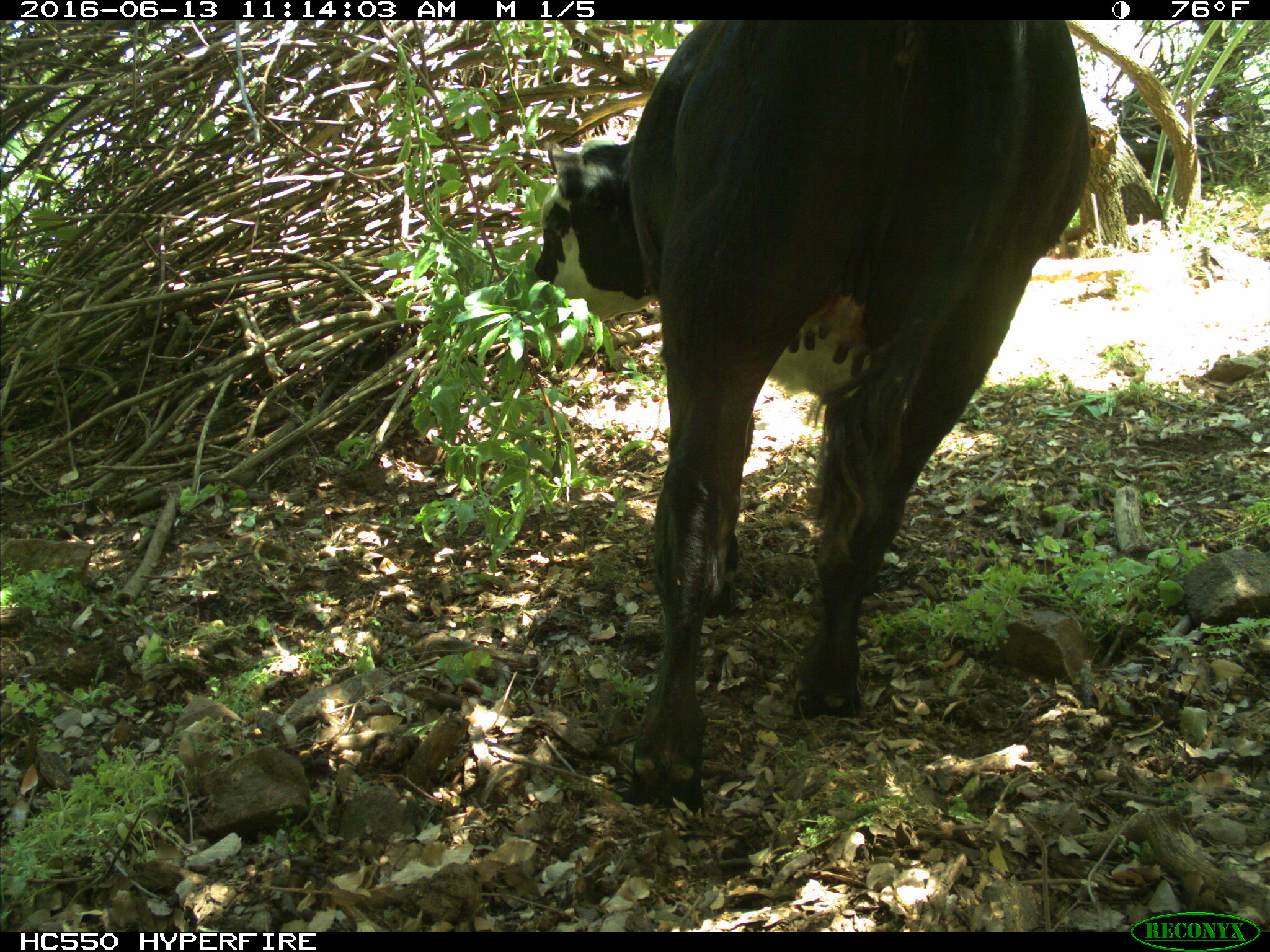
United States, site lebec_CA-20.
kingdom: Animalia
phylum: Chordata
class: Mammalia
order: Artiodactyla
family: Bovidae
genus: Bos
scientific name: Bos taurus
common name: domestic cow